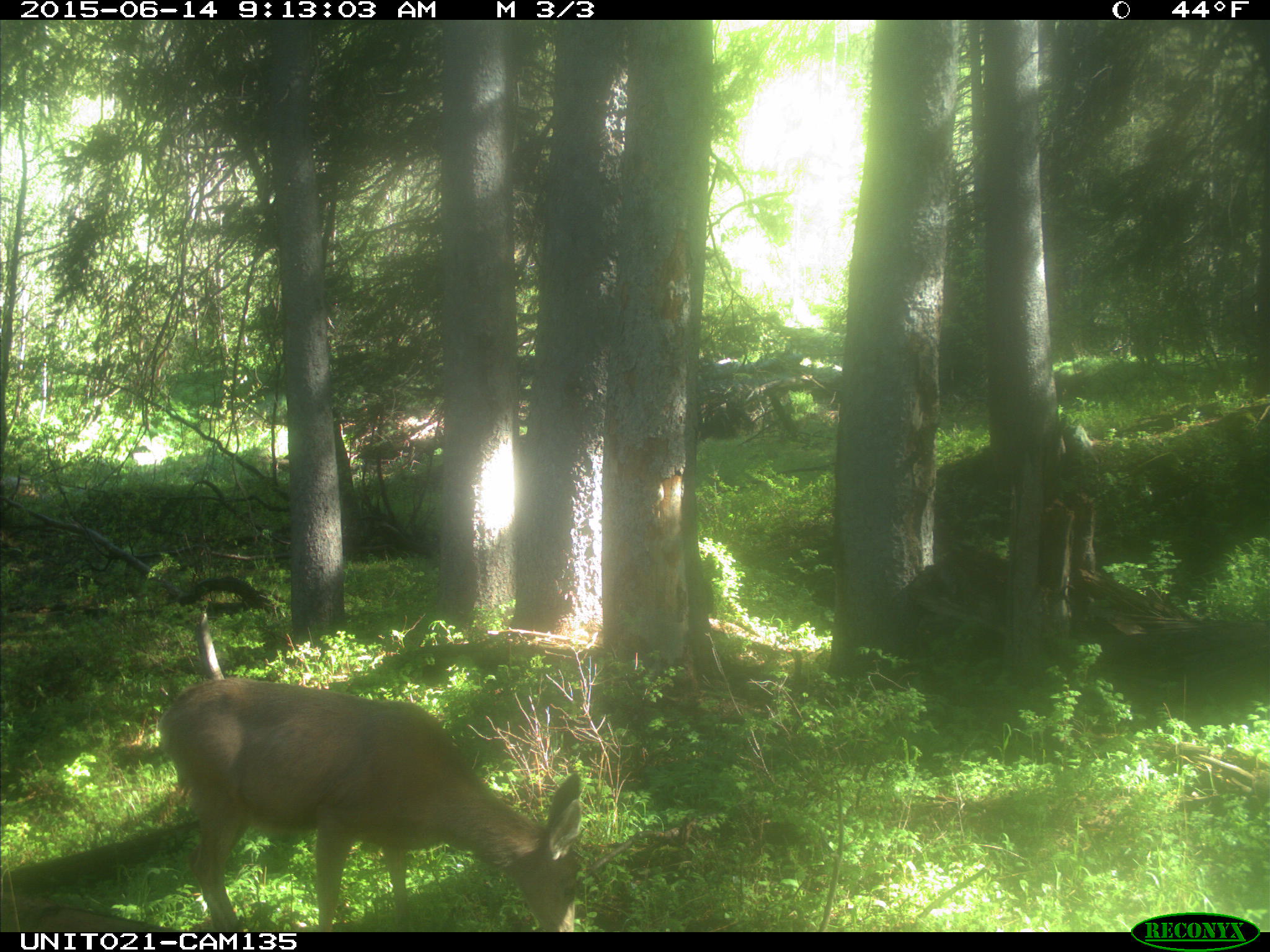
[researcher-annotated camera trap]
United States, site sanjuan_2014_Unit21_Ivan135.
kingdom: Animalia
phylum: Chordata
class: Mammalia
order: Artiodactyla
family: Cervidae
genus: Odocoileus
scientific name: Odocoileus hemionus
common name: mule deer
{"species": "Odocoileus hemionus (mule deer)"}